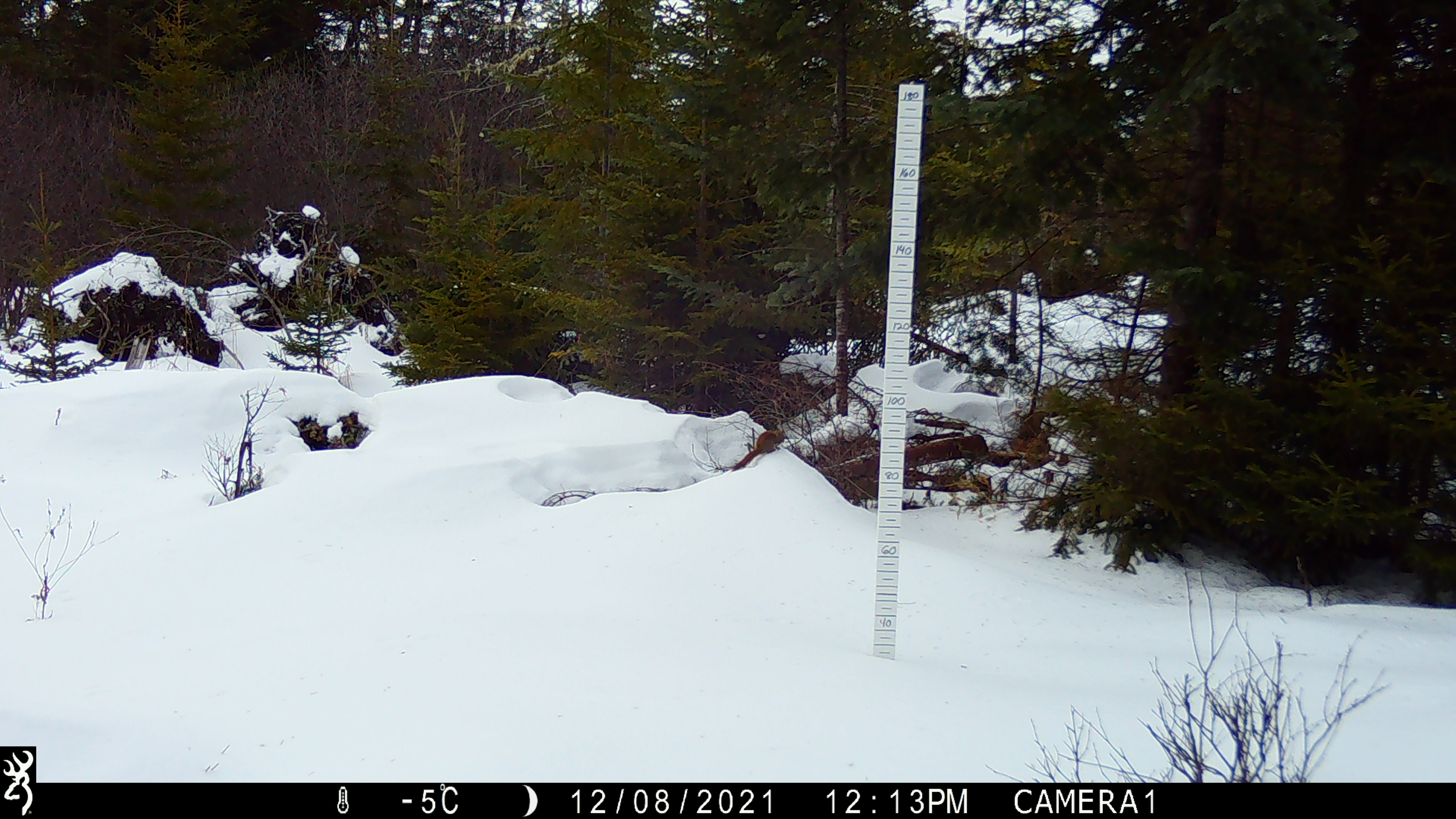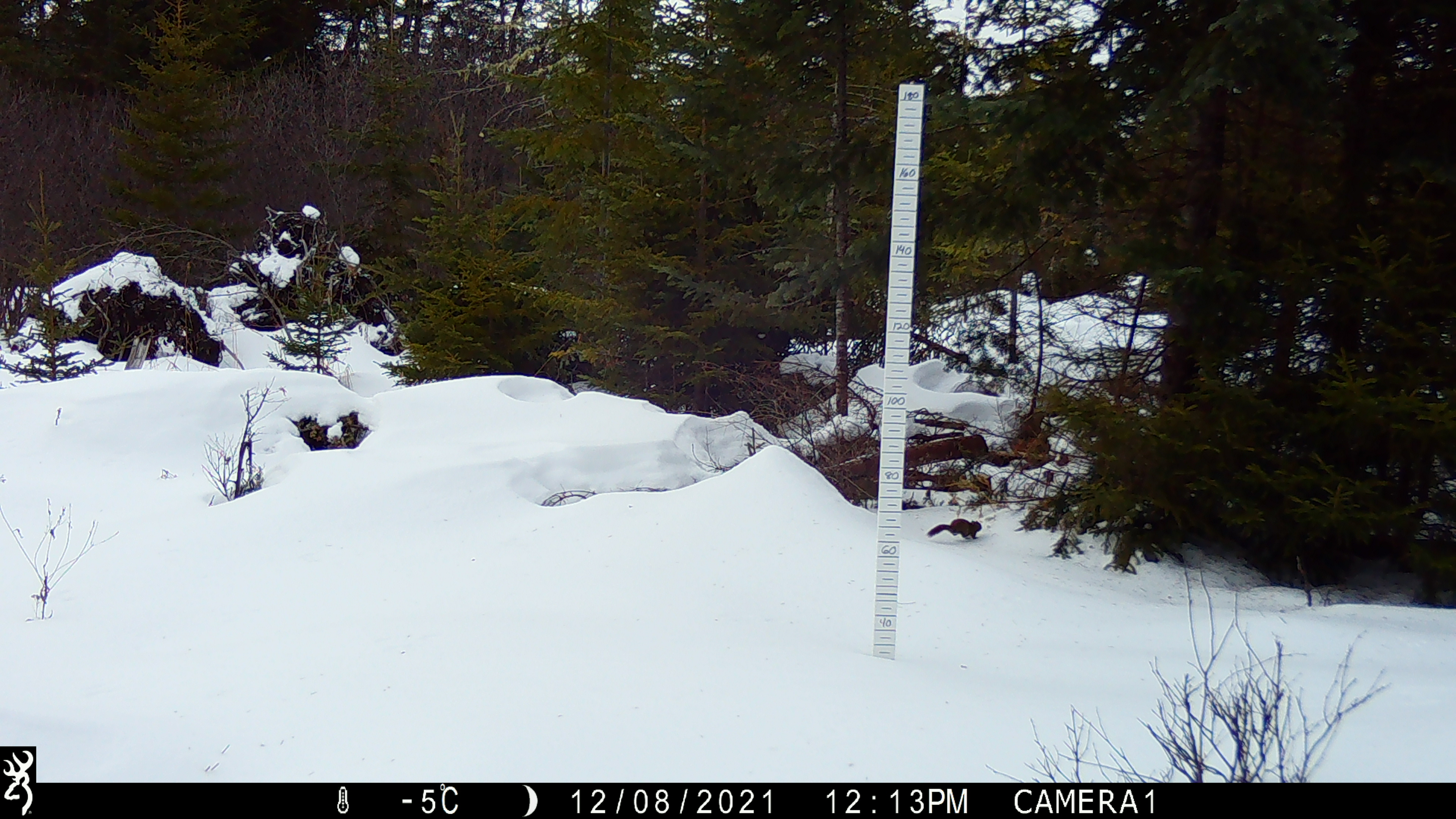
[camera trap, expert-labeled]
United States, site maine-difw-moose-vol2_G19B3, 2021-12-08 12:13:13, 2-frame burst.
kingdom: Animalia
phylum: Chordata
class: Mammalia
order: Rodentia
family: Sciuridae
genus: Tamiasciurus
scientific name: Tamiasciurus hudsonicus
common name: red squirrel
Red squirrel (Tamiasciurus hudsonicus).